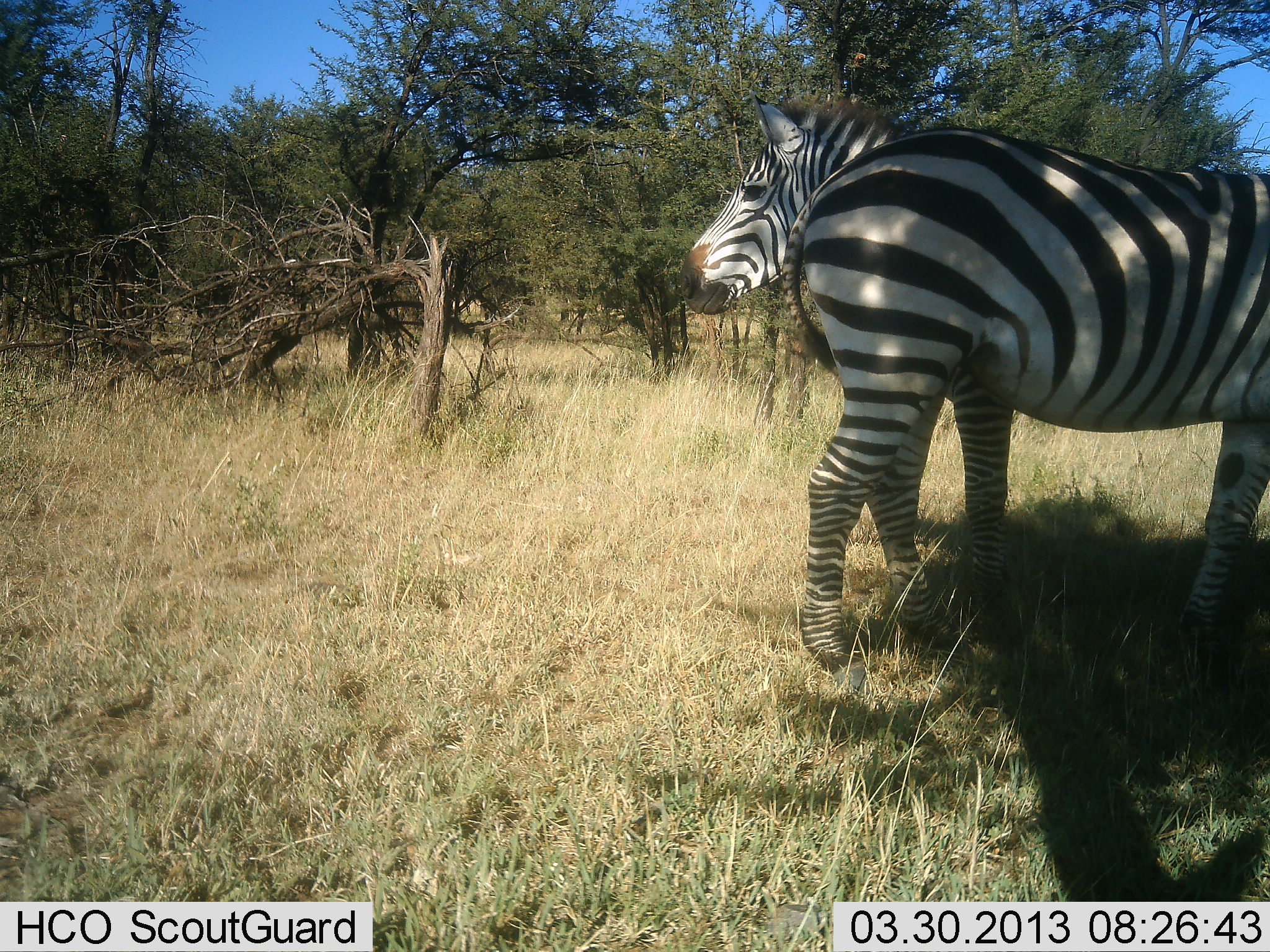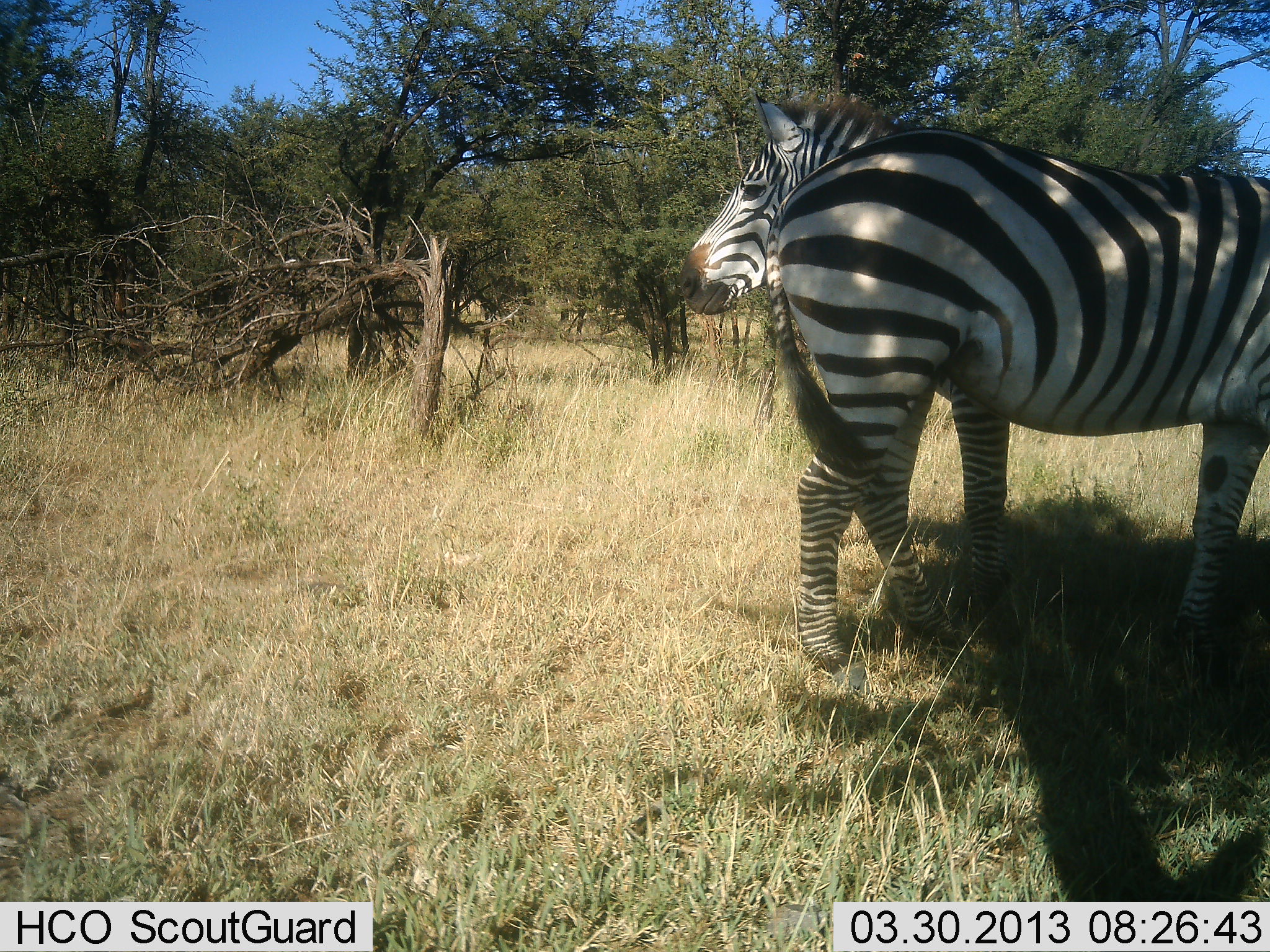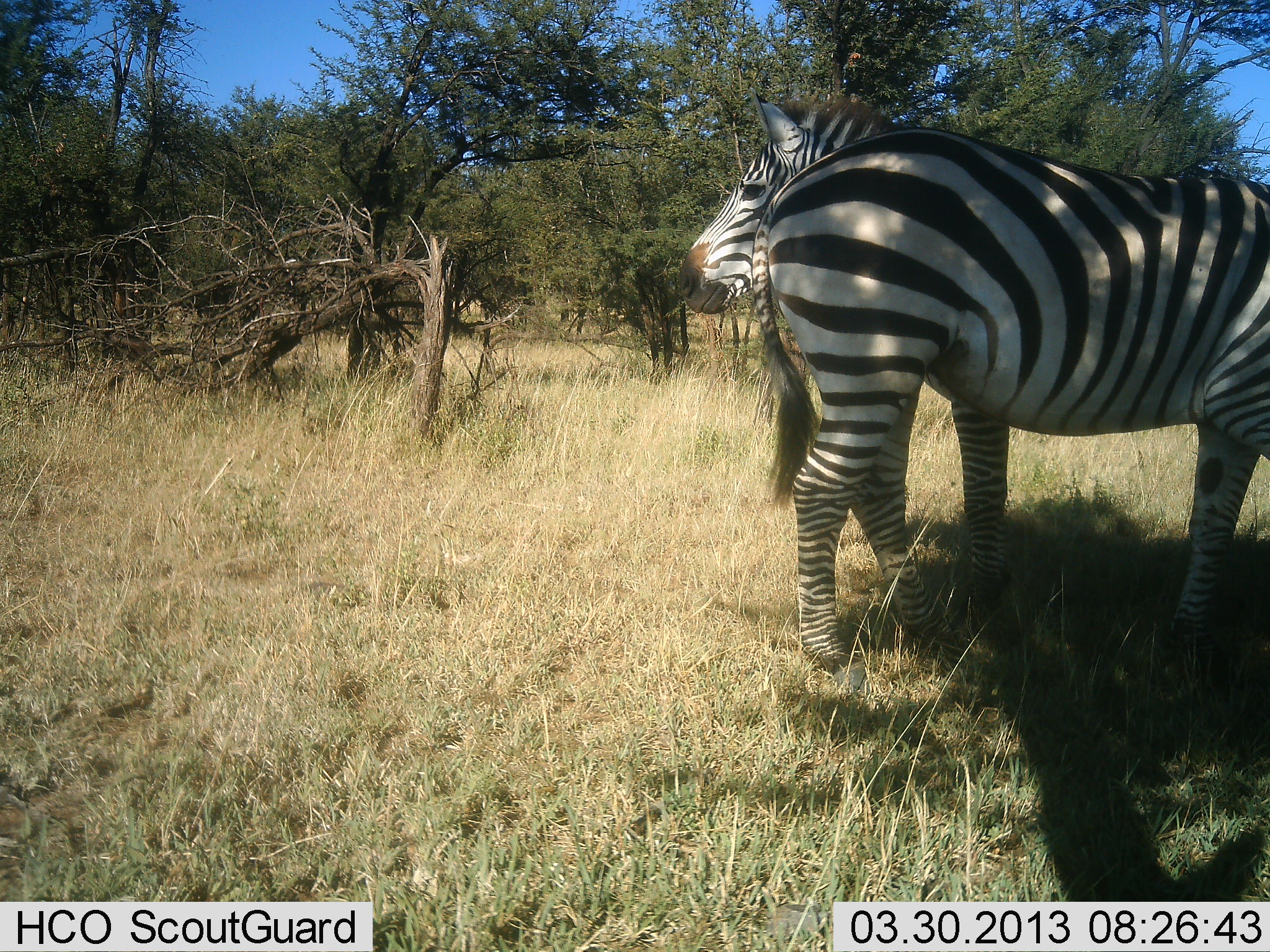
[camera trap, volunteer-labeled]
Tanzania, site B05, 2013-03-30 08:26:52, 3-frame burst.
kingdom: Animalia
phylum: Chordata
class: Mammalia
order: Perissodactyla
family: Equidae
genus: Equus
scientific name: Equus quagga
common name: plains zebra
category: zebra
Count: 2.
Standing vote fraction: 97%.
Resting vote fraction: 3%.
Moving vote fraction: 3%.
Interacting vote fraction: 0%.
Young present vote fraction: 0%.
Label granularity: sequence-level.